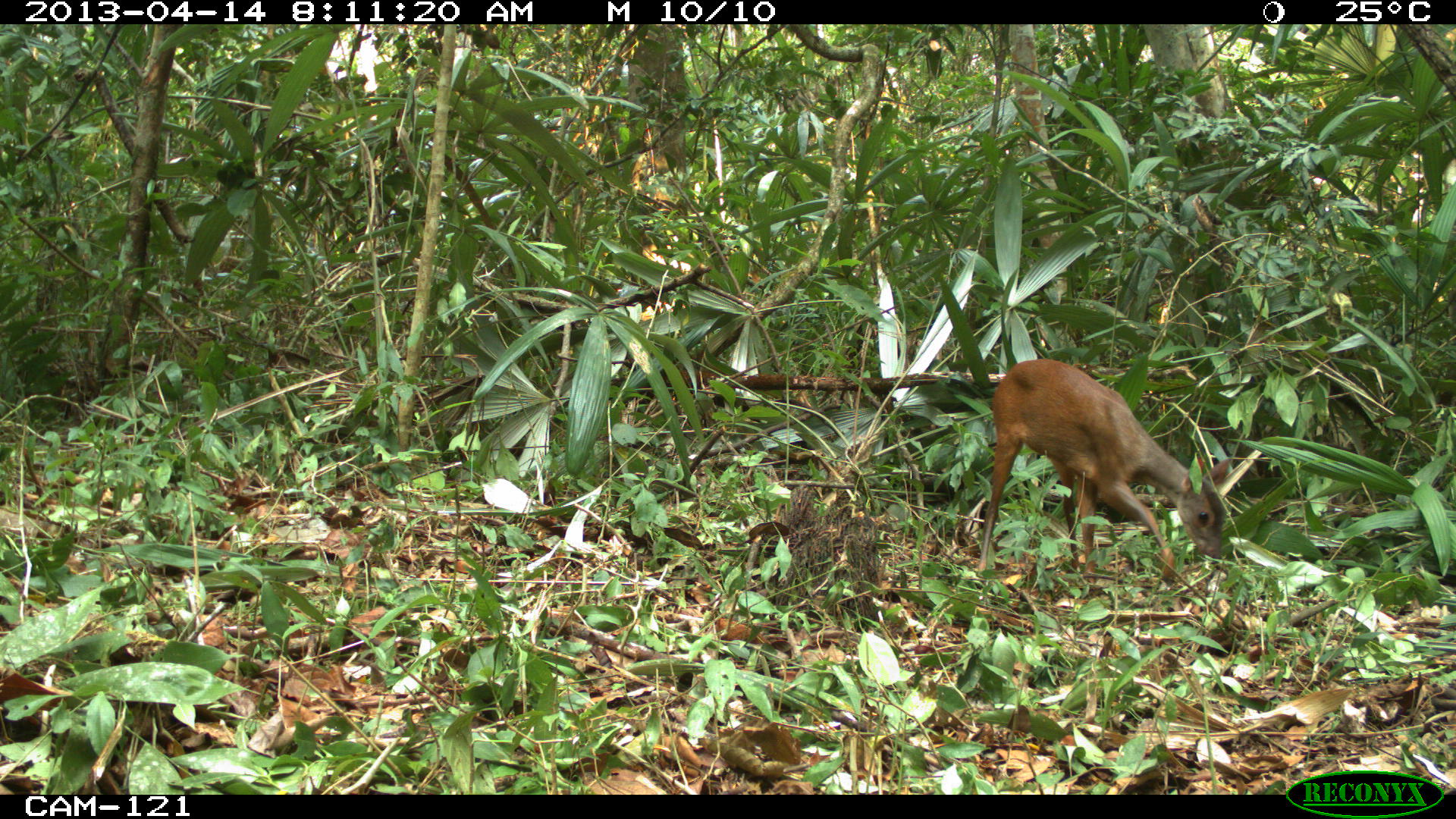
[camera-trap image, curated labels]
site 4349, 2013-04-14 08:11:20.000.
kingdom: Animalia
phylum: Chordata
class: Mammalia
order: Artiodactyla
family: Cervidae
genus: Mazama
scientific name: Mazama temama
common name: central american red brocket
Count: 1.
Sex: female.